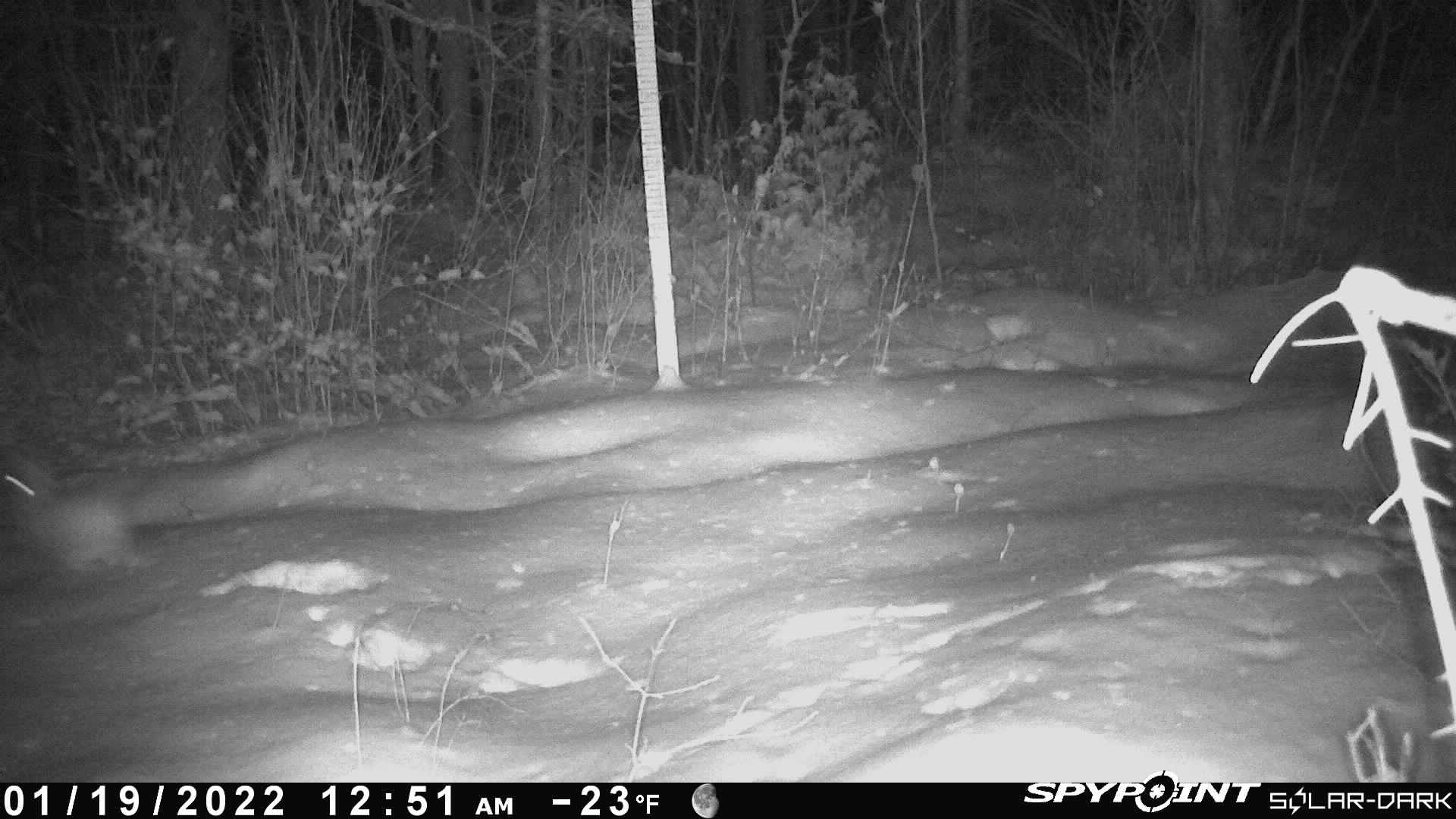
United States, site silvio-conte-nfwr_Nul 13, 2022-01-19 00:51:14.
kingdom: Animalia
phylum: Chordata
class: Mammalia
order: Lagomorpha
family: Leporidae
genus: Lepus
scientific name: Lepus americanus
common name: snowshoe hare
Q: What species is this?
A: Snowshoe hare (Lepus americanus).